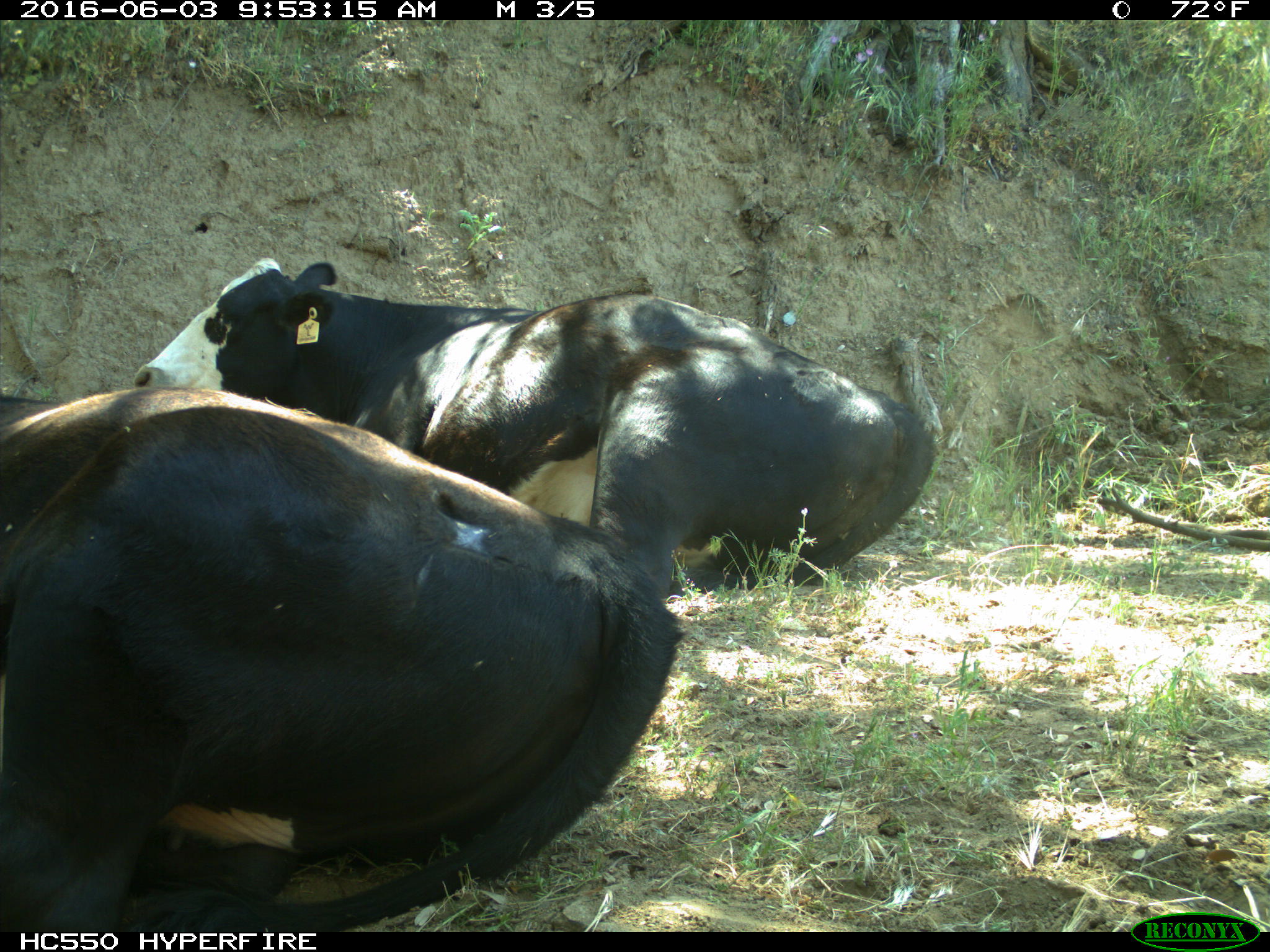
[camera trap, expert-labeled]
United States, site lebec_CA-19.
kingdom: Animalia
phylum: Chordata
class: Mammalia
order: Artiodactyla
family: Bovidae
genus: Bos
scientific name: Bos taurus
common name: domestic cow